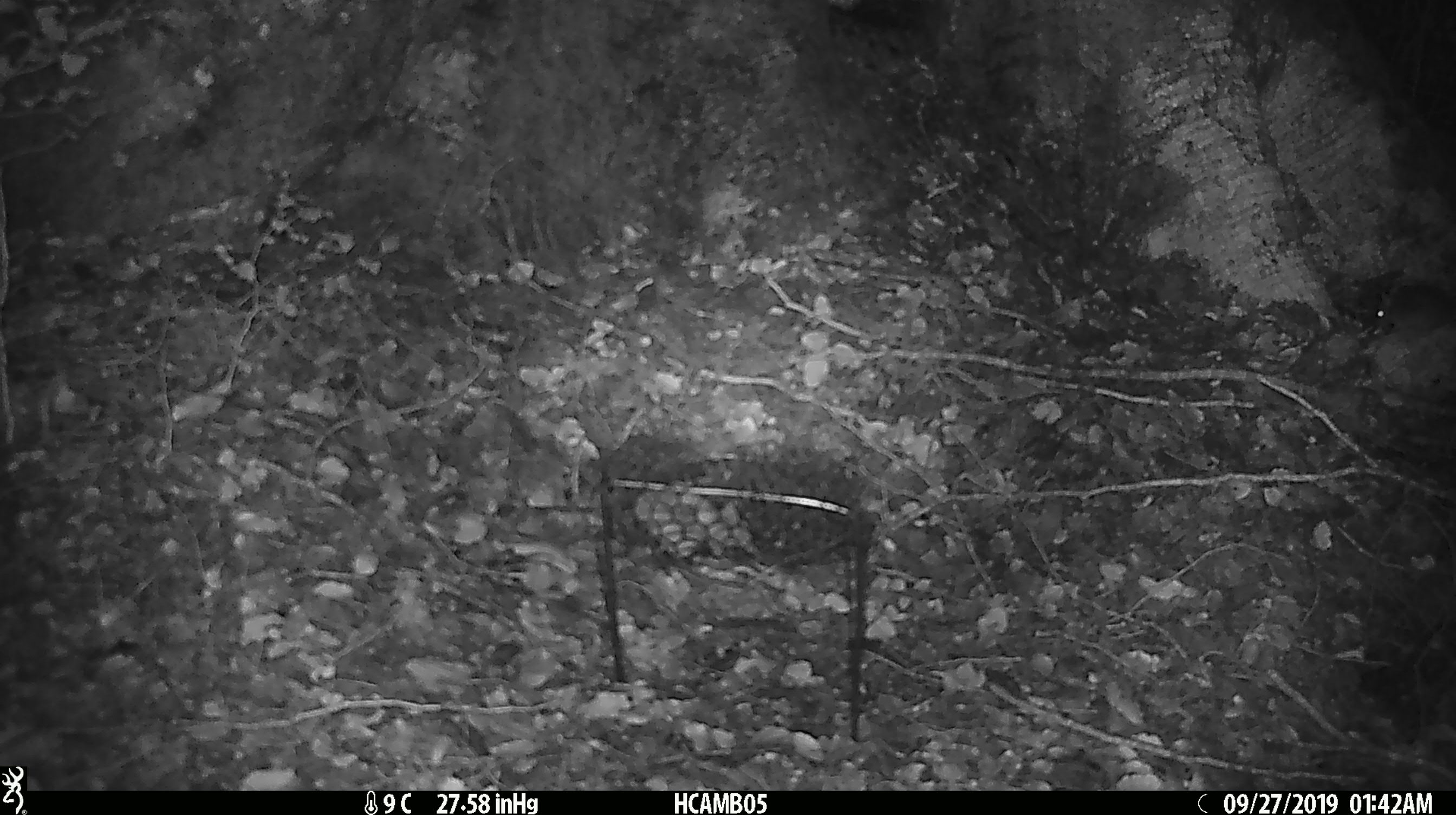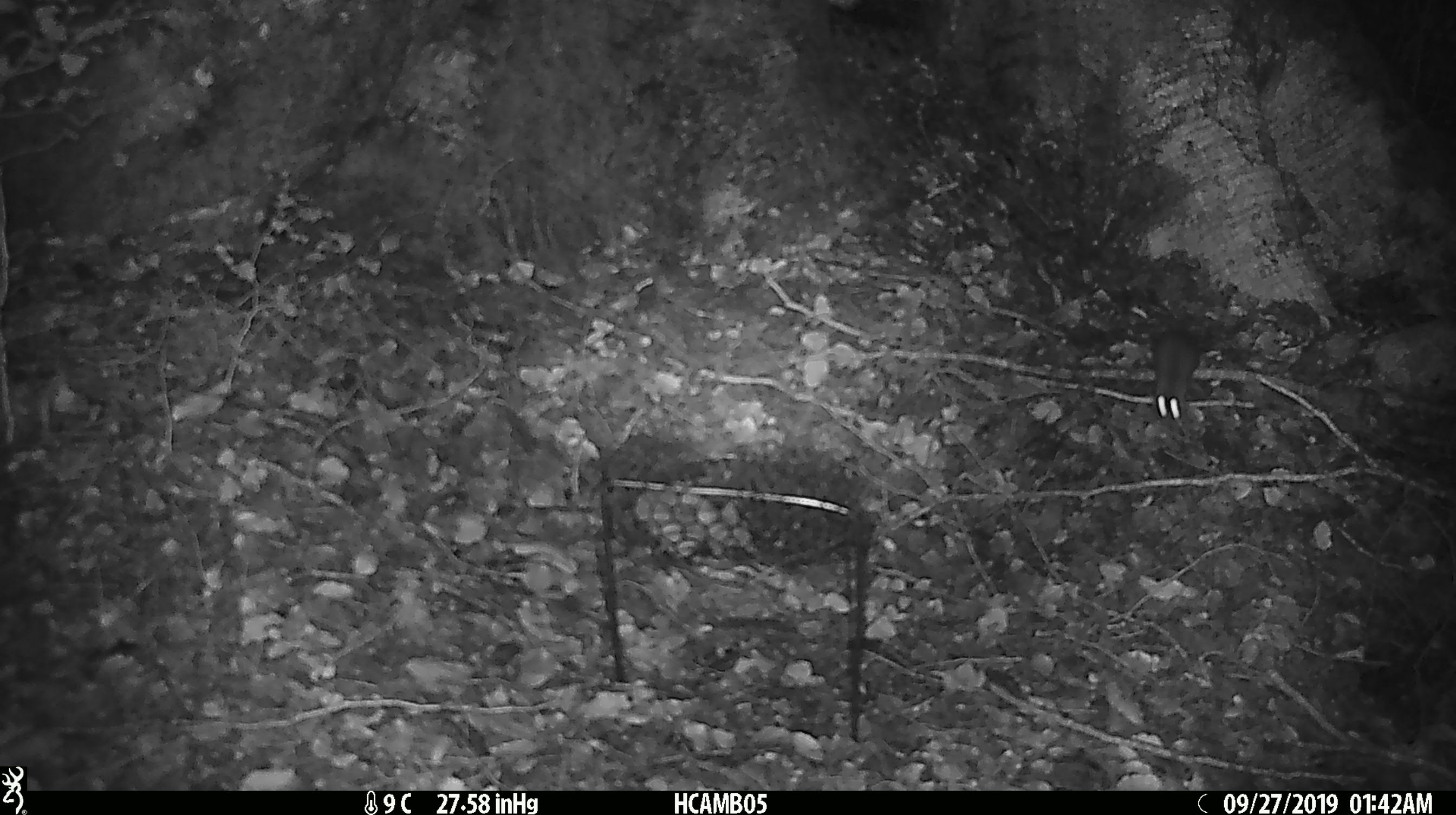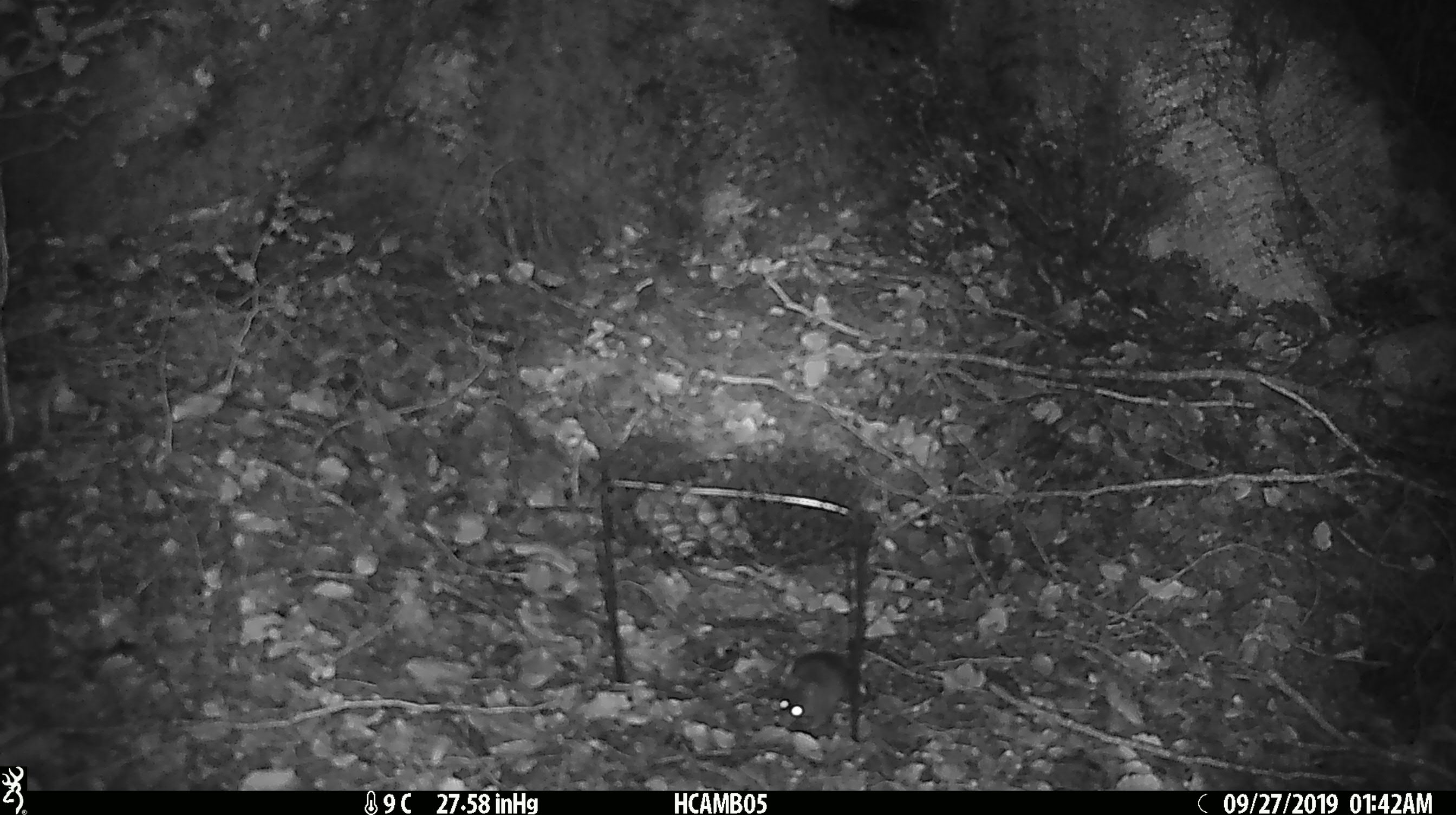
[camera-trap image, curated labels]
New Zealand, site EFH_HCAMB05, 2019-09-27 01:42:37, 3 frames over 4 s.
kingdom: Animalia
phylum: Chordata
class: Mammalia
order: Rodentia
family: Muridae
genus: Mus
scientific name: Mus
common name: mouse